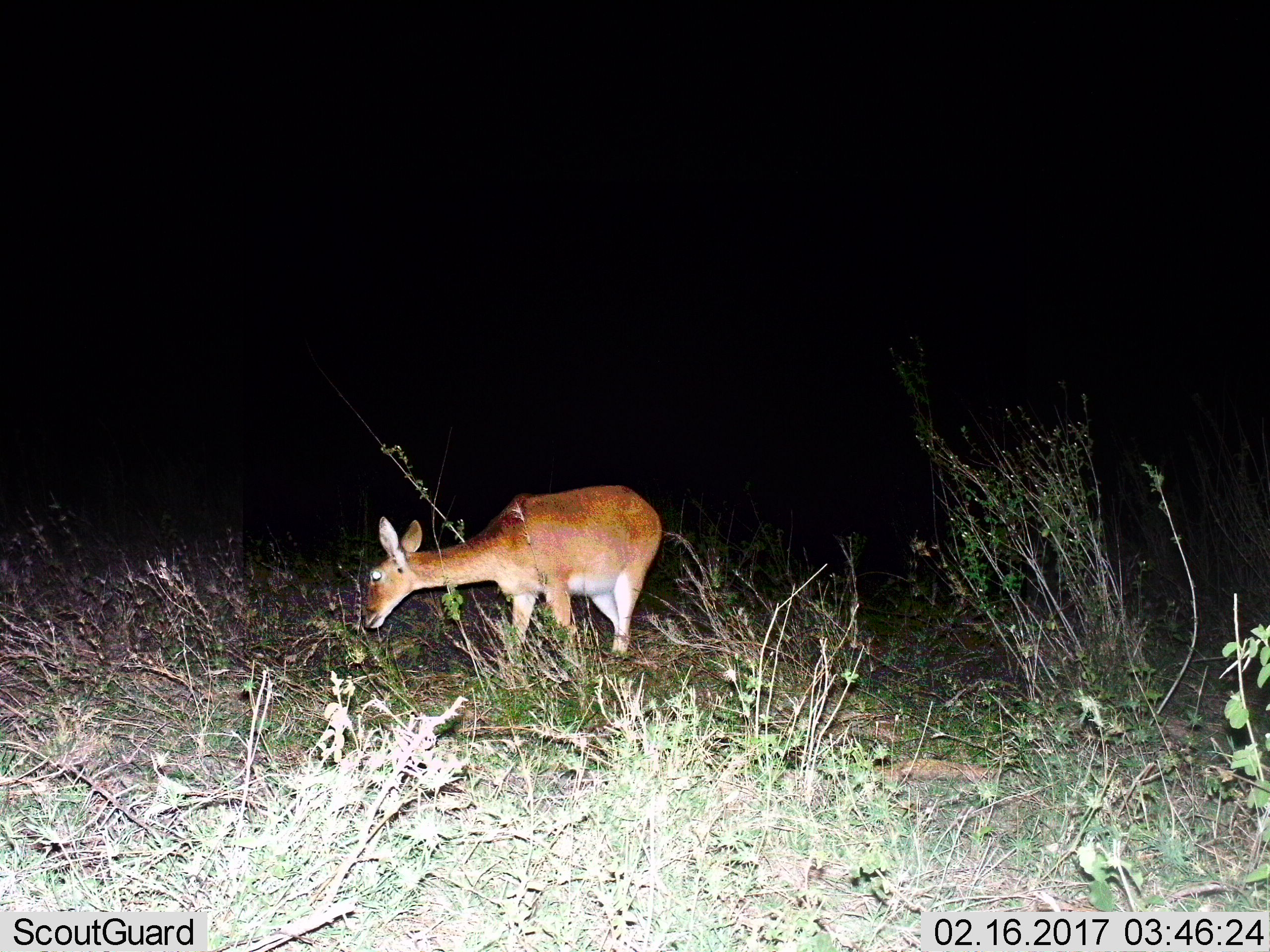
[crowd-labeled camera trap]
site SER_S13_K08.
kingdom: Animalia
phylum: Chordata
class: Mammalia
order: Artiodactyla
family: Bovidae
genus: Redunca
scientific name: Redunca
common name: reedbuck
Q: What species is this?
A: Reedbuck (Redunca).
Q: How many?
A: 1.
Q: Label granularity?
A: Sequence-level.